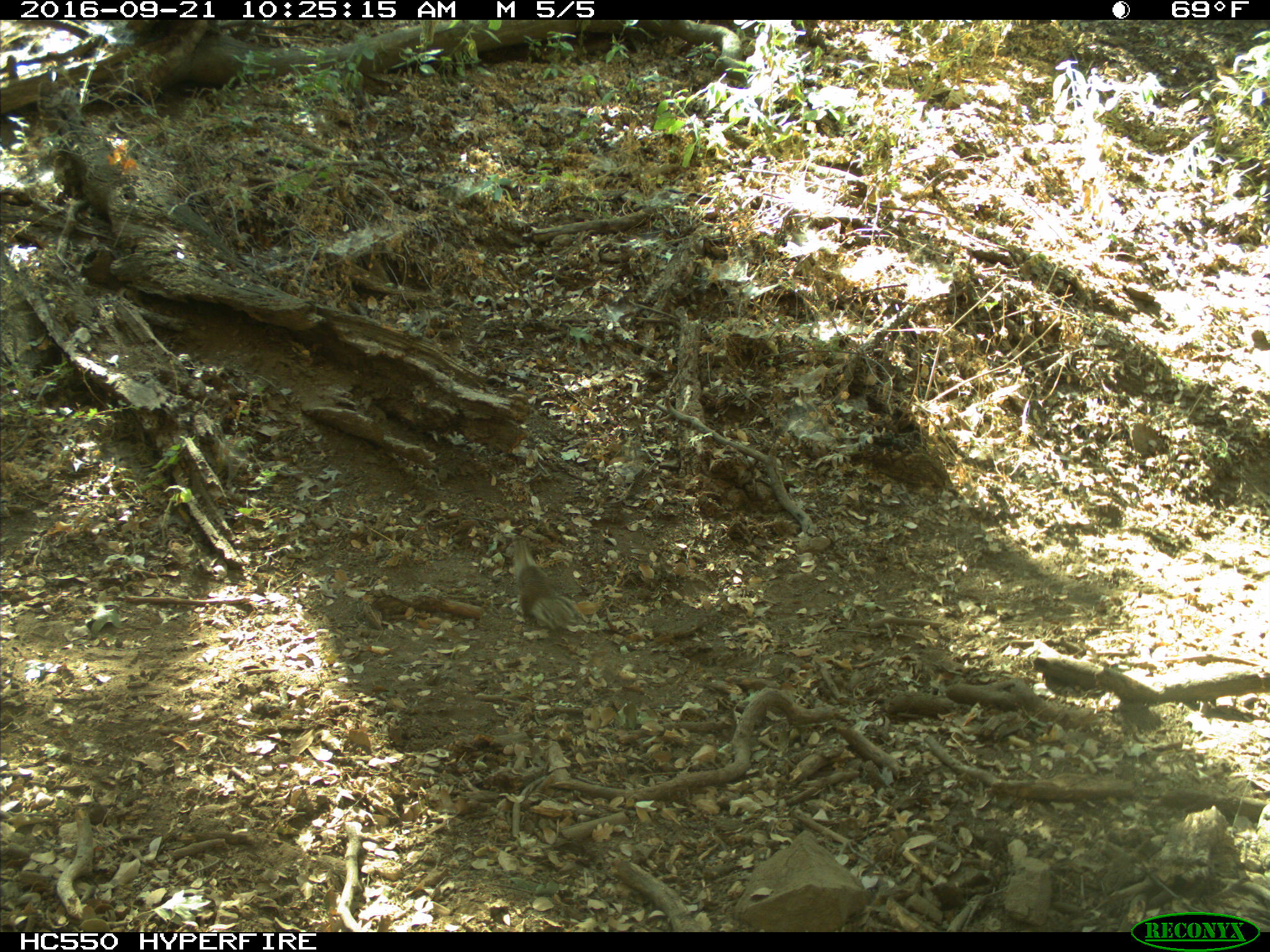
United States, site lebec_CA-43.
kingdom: Animalia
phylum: Chordata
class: Mammalia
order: Rodentia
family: Sciuridae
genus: Otospermophilus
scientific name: Otospermophilus beecheyi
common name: california ground squirrel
Otospermophilus beecheyi (california ground squirrel).